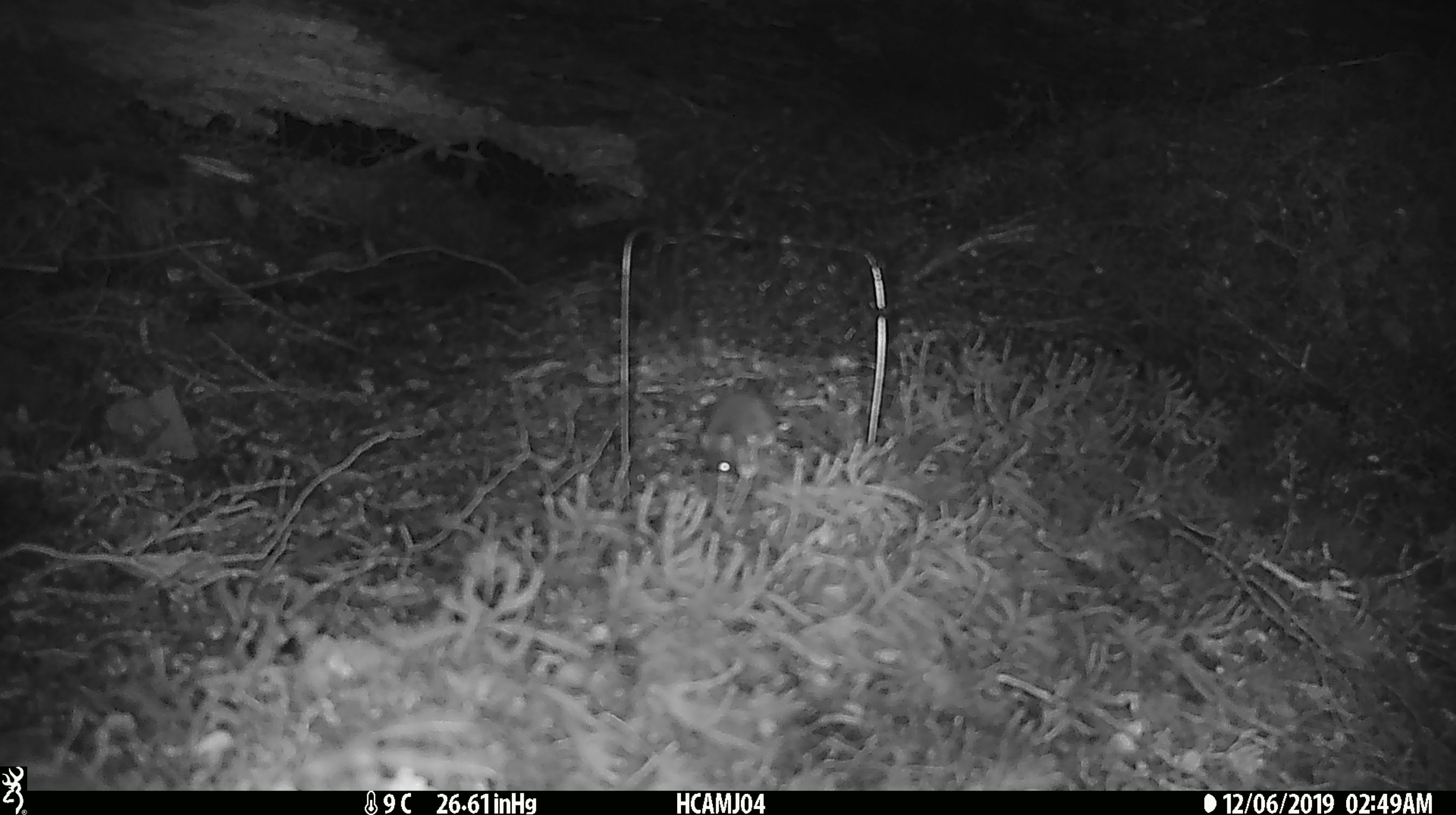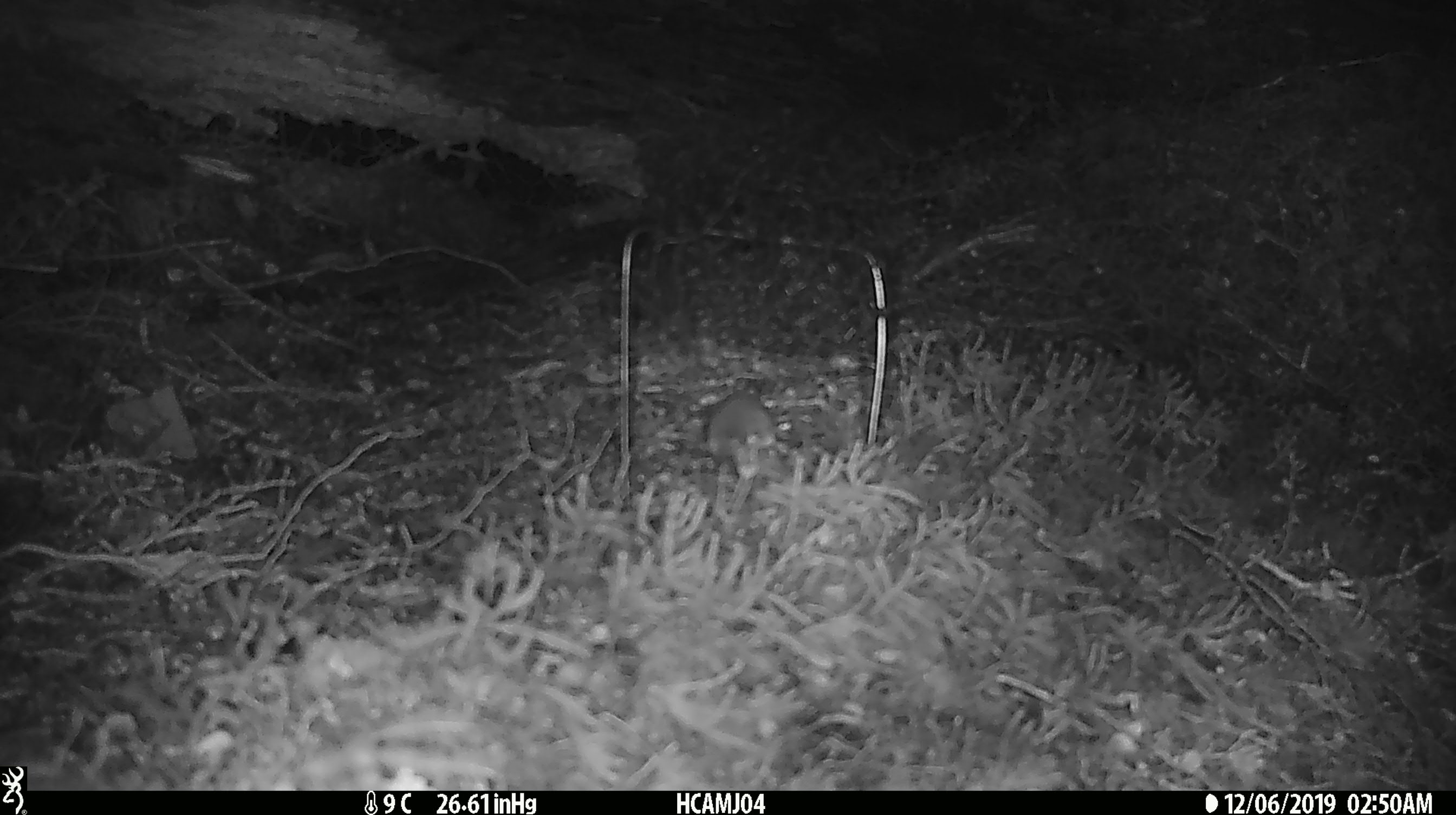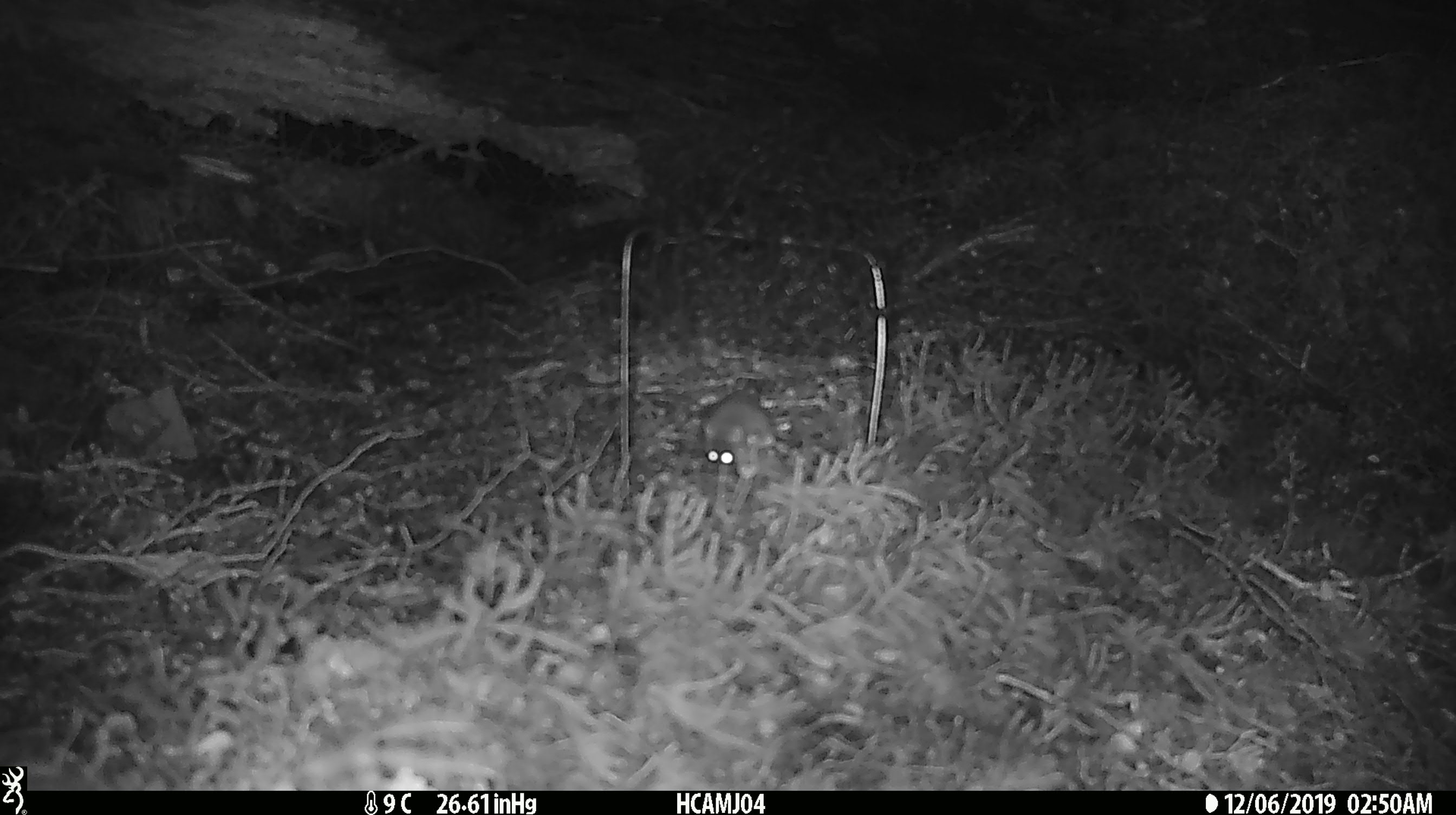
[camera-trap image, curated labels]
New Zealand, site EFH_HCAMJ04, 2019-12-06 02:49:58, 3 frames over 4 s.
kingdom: Animalia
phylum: Chordata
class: Mammalia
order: Rodentia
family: Muridae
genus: Mus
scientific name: Mus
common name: mouse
Mouse (Mus).